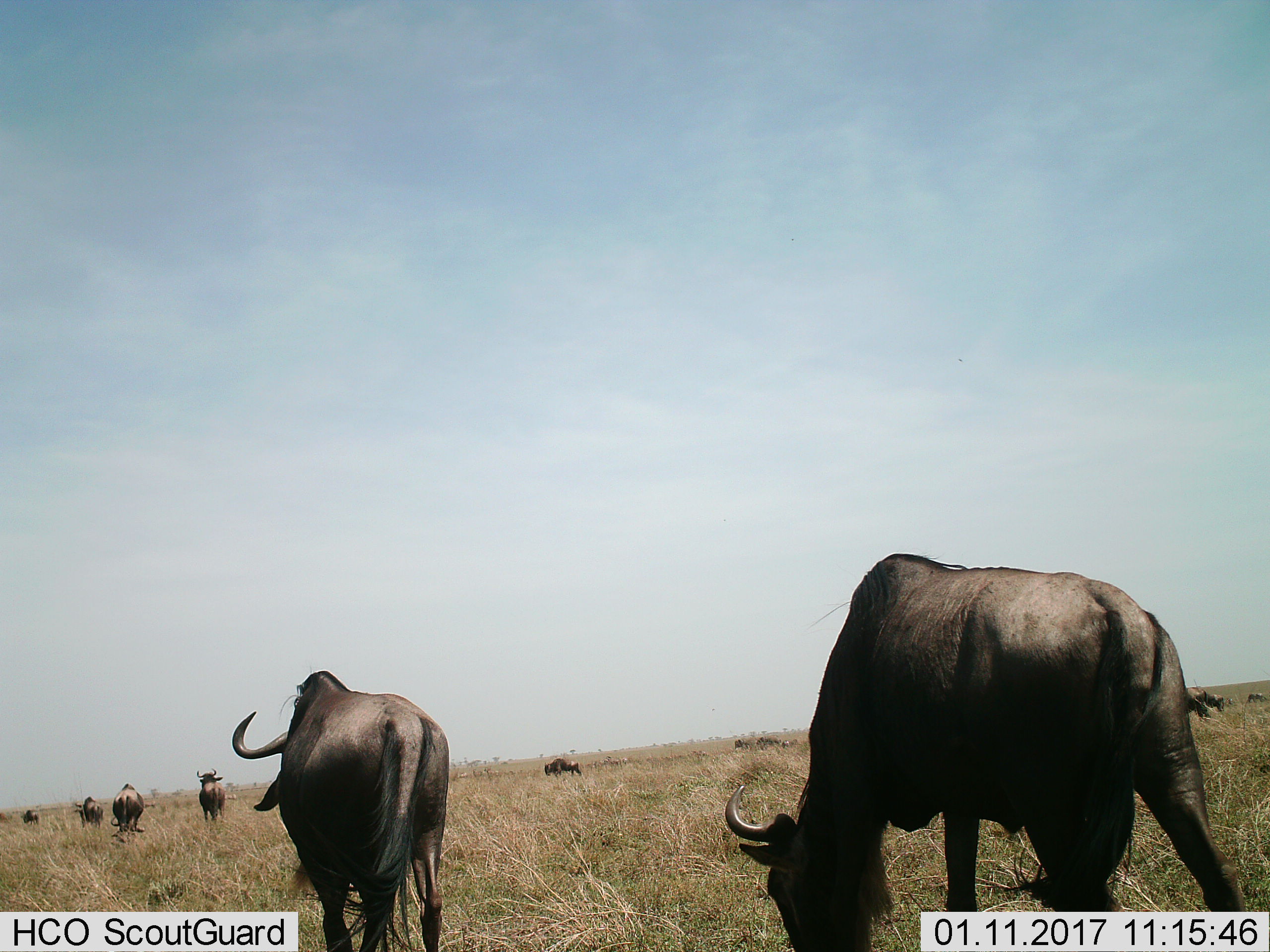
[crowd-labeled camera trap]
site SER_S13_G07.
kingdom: Animalia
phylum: Chordata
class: Mammalia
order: Artiodactyla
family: Bovidae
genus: Connochaetes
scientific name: Connochaetes taurinus taurinus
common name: blue wildebeest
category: wildebeestblue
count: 10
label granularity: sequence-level